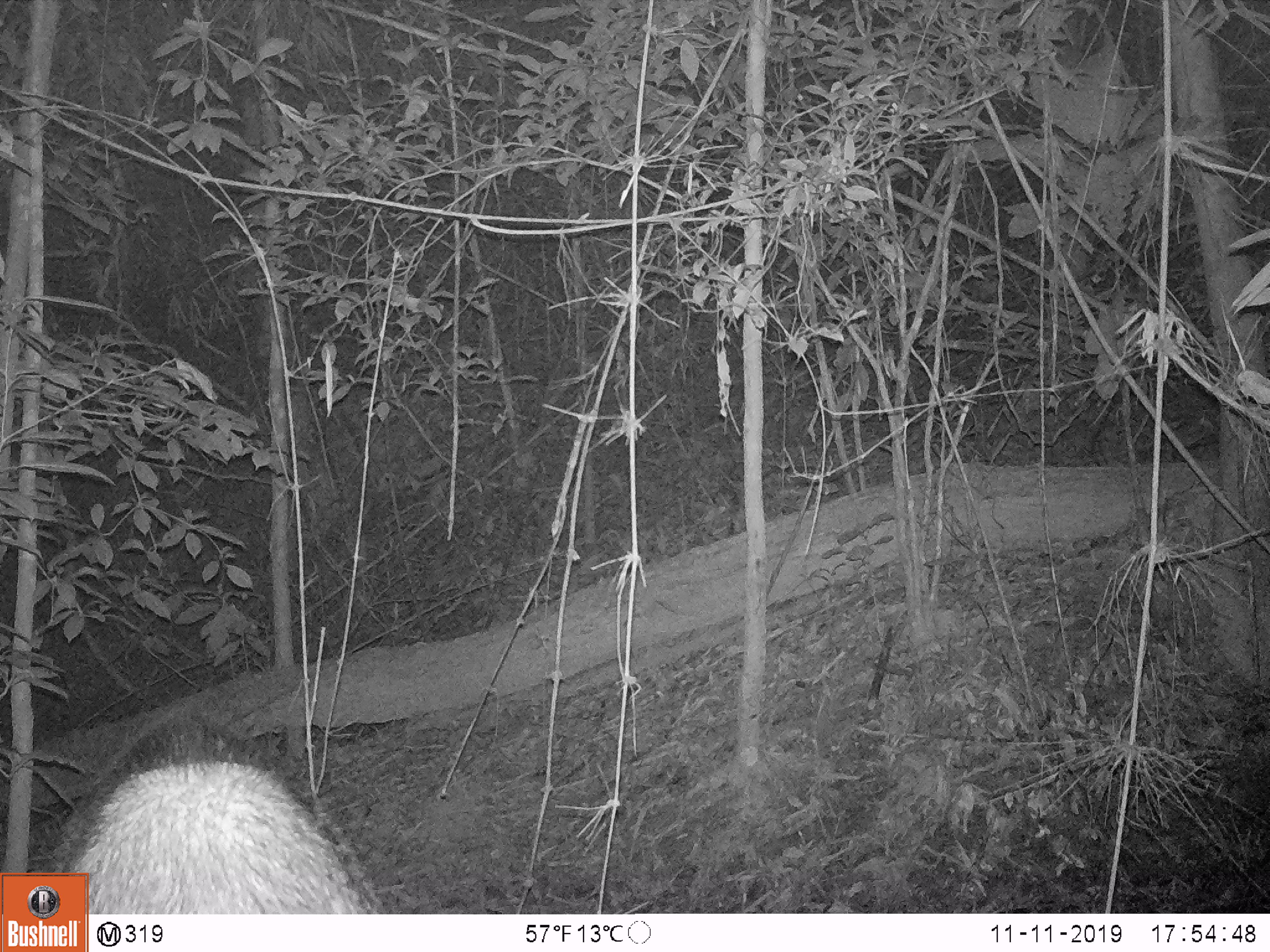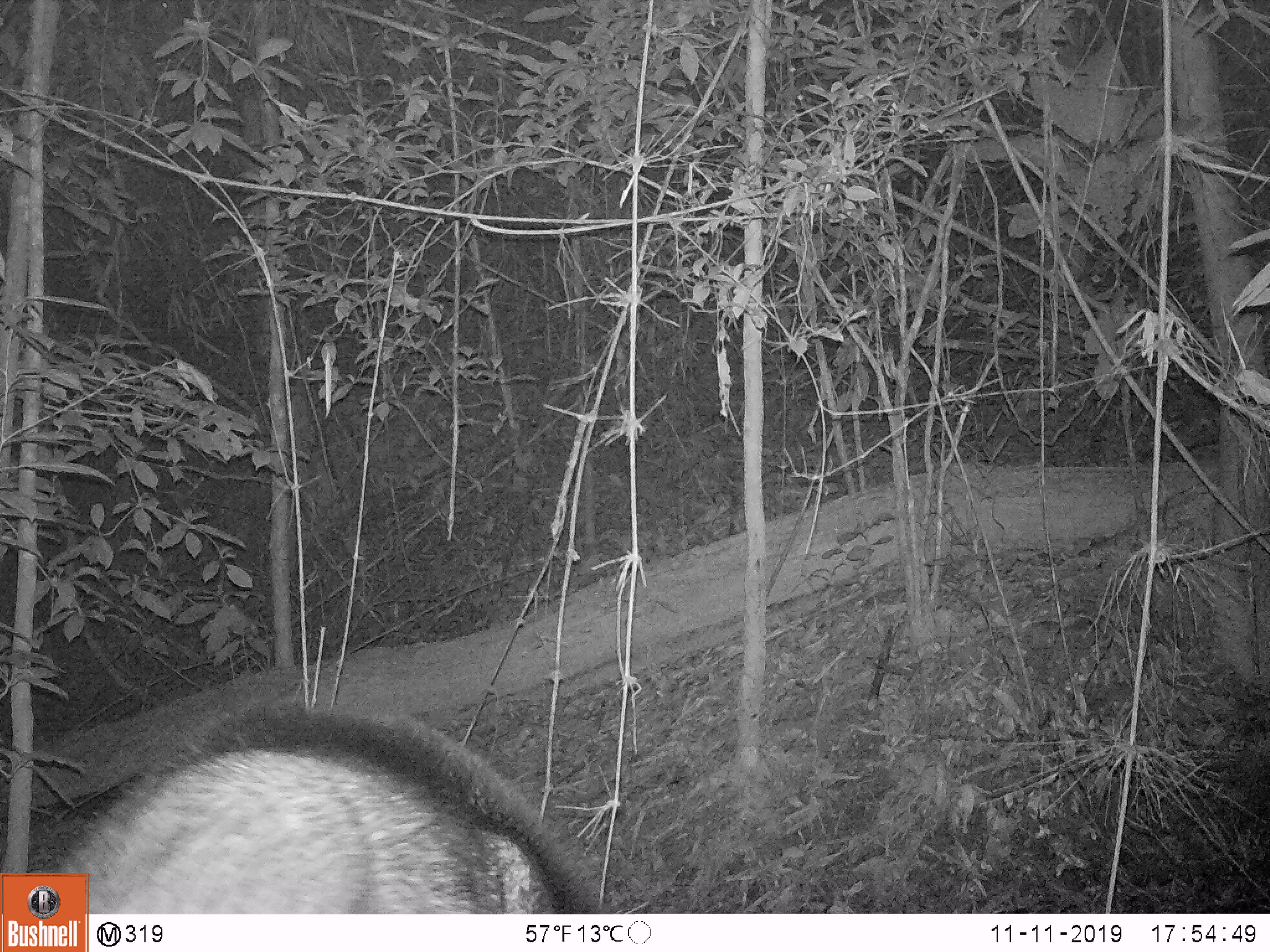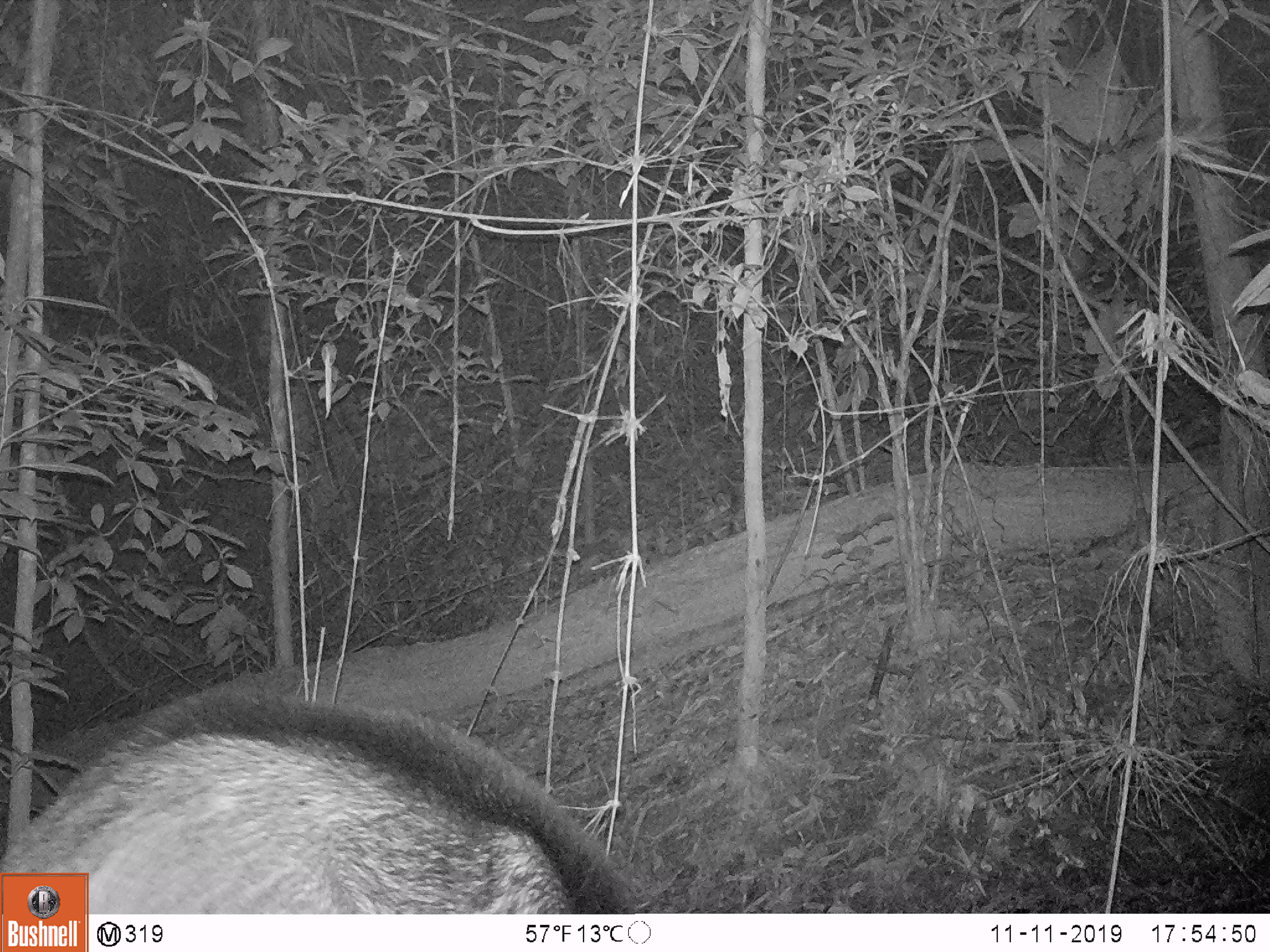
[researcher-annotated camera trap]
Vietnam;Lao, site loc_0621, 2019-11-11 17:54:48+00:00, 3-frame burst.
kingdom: Animalia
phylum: Chordata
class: Mammalia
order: Artiodactyla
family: Suidae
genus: Sus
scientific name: Sus scrofa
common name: eurasian wild pig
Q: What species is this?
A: Eurasian wild pig (Sus scrofa).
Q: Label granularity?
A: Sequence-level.